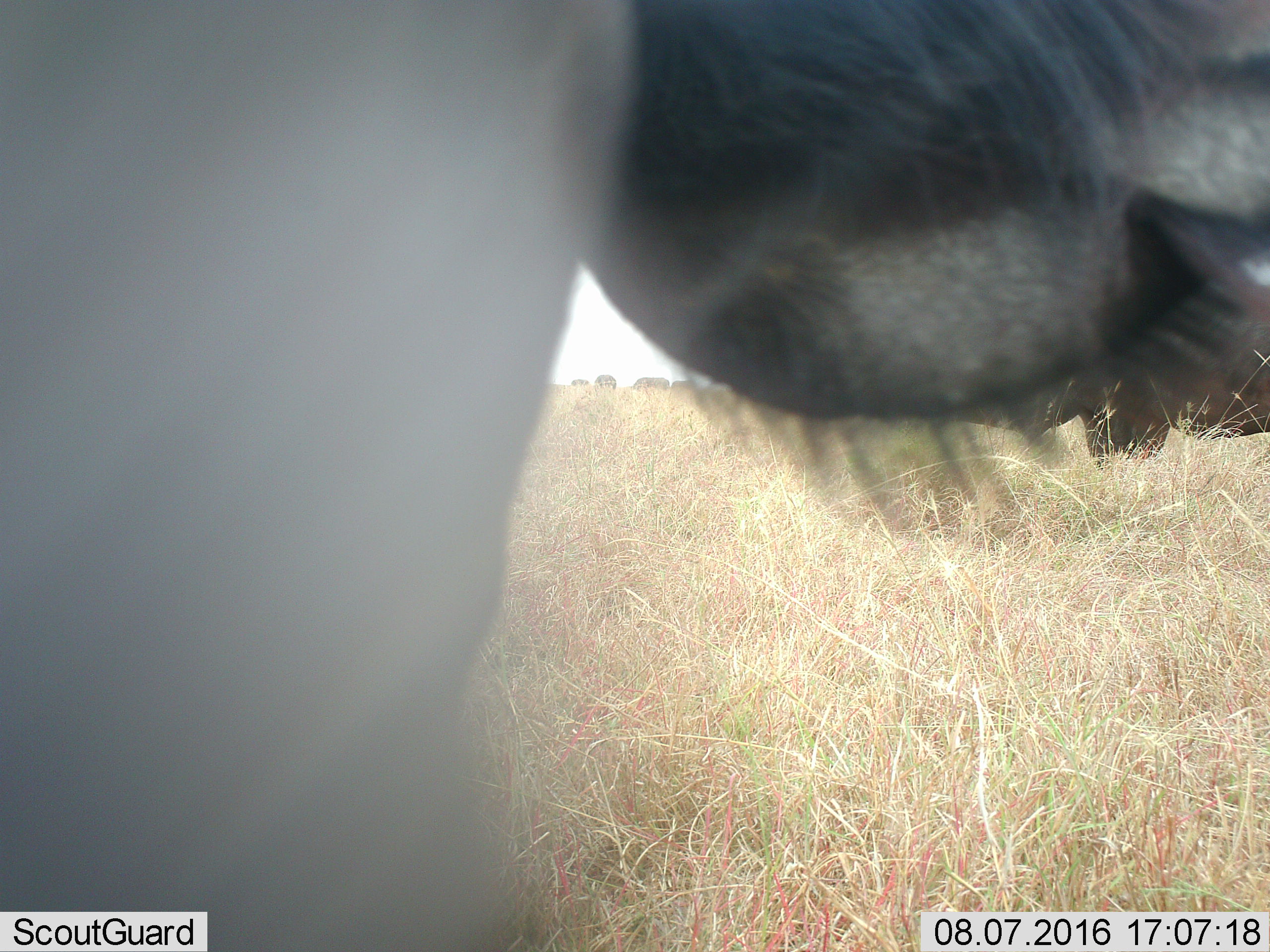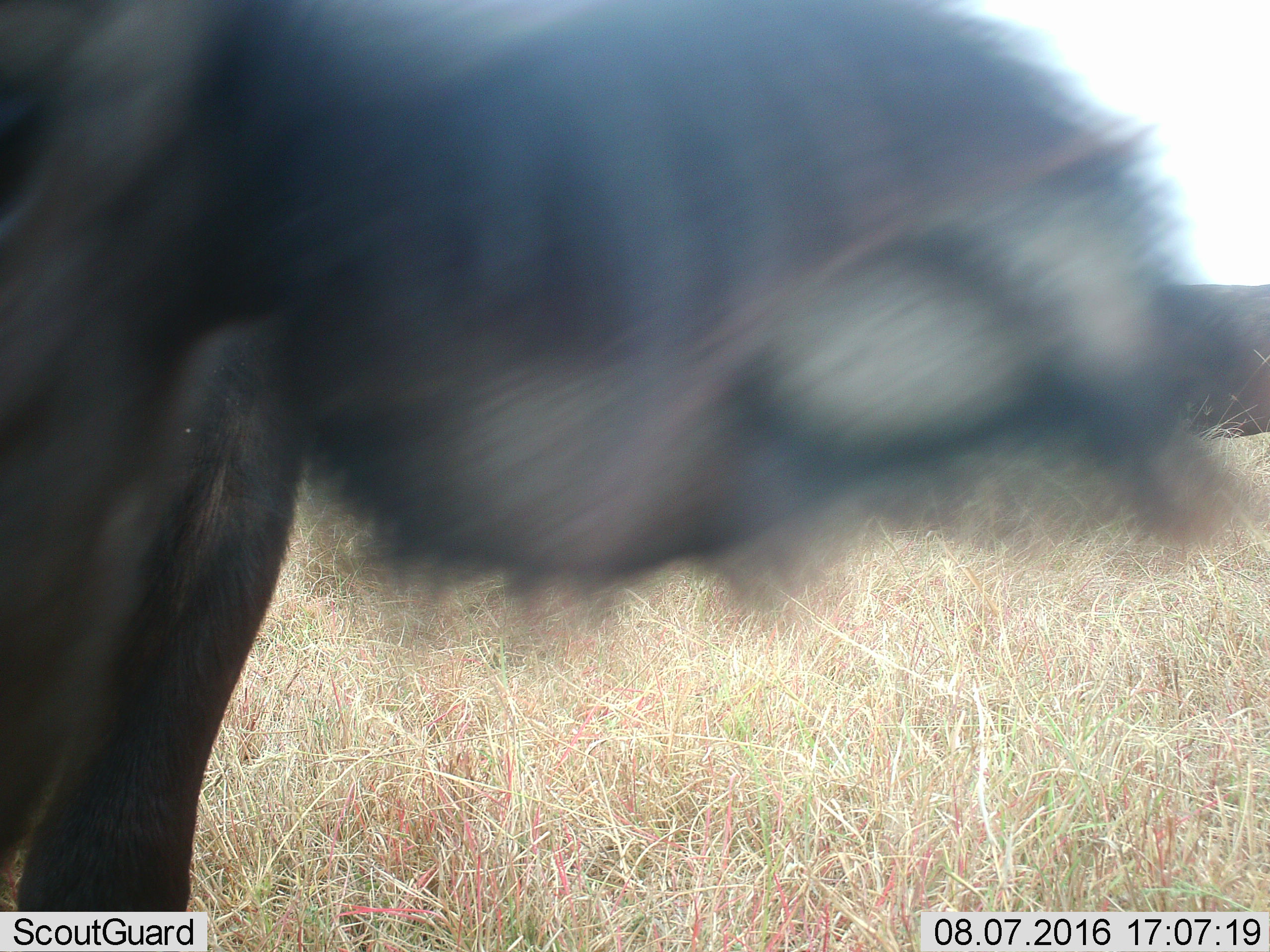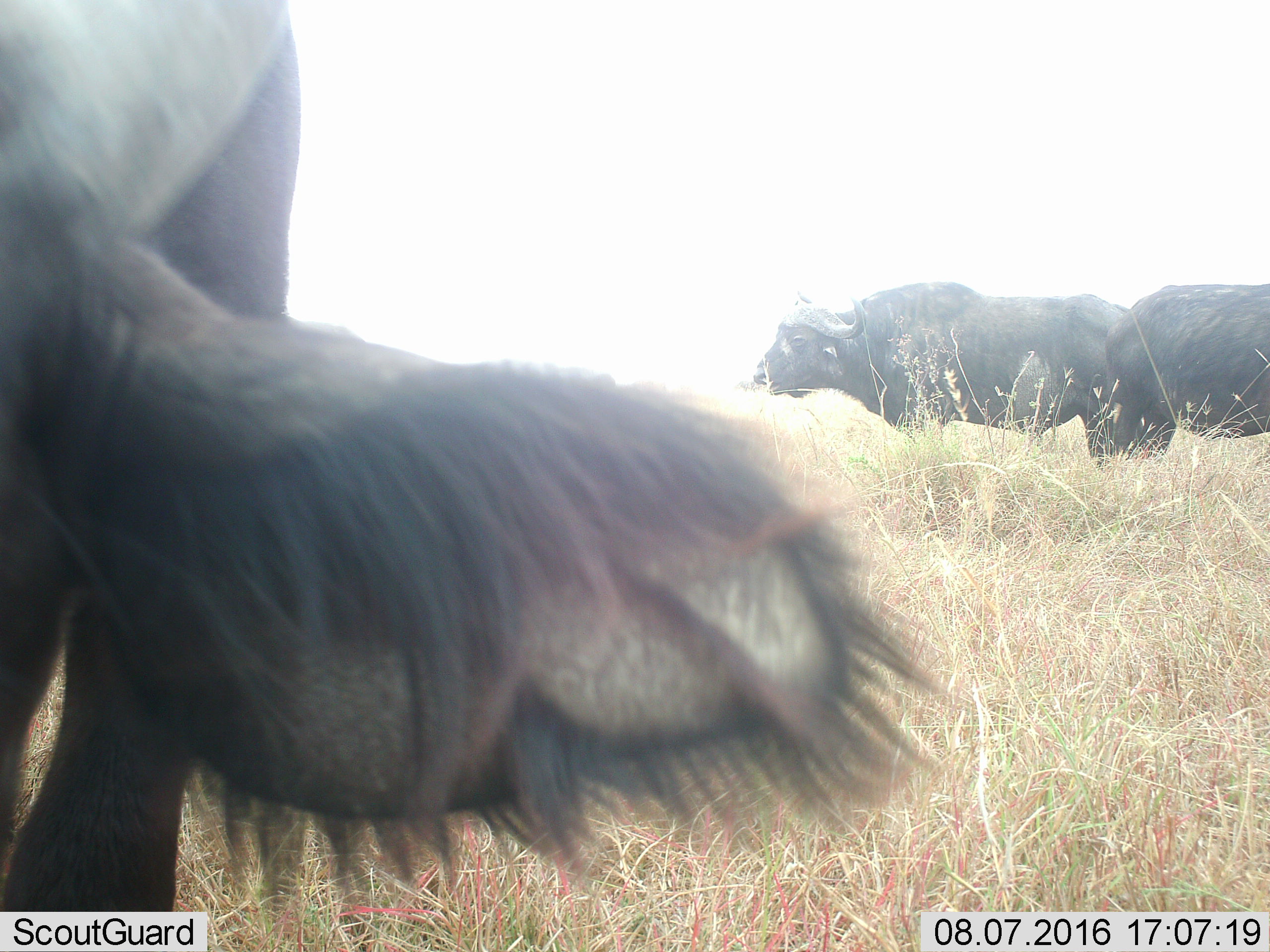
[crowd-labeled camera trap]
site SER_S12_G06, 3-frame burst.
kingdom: Animalia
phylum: Chordata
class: Mammalia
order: Artiodactyla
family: Bovidae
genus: Syncerus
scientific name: Syncerus caffer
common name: african buffalo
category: buffalo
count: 3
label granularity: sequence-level